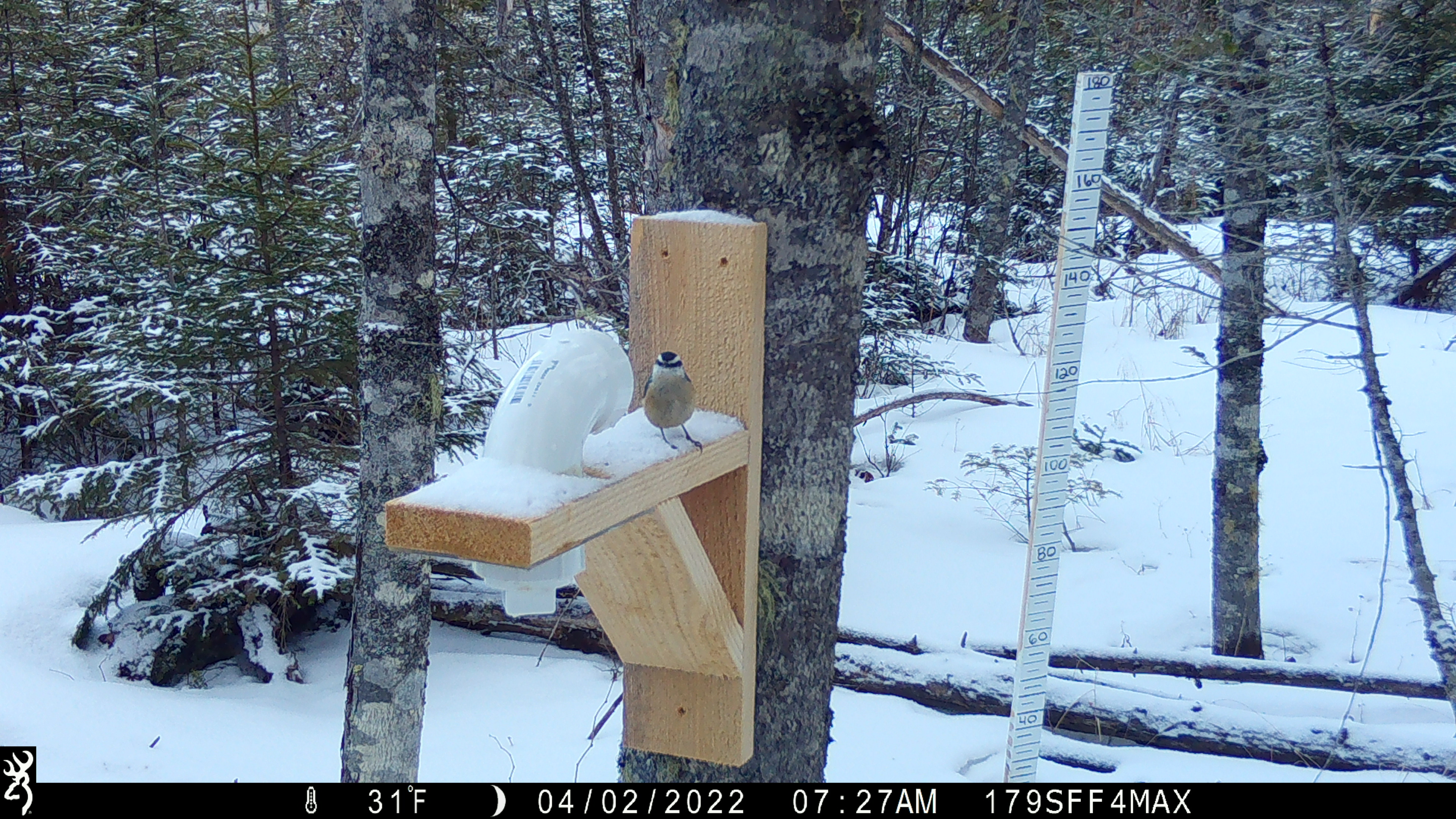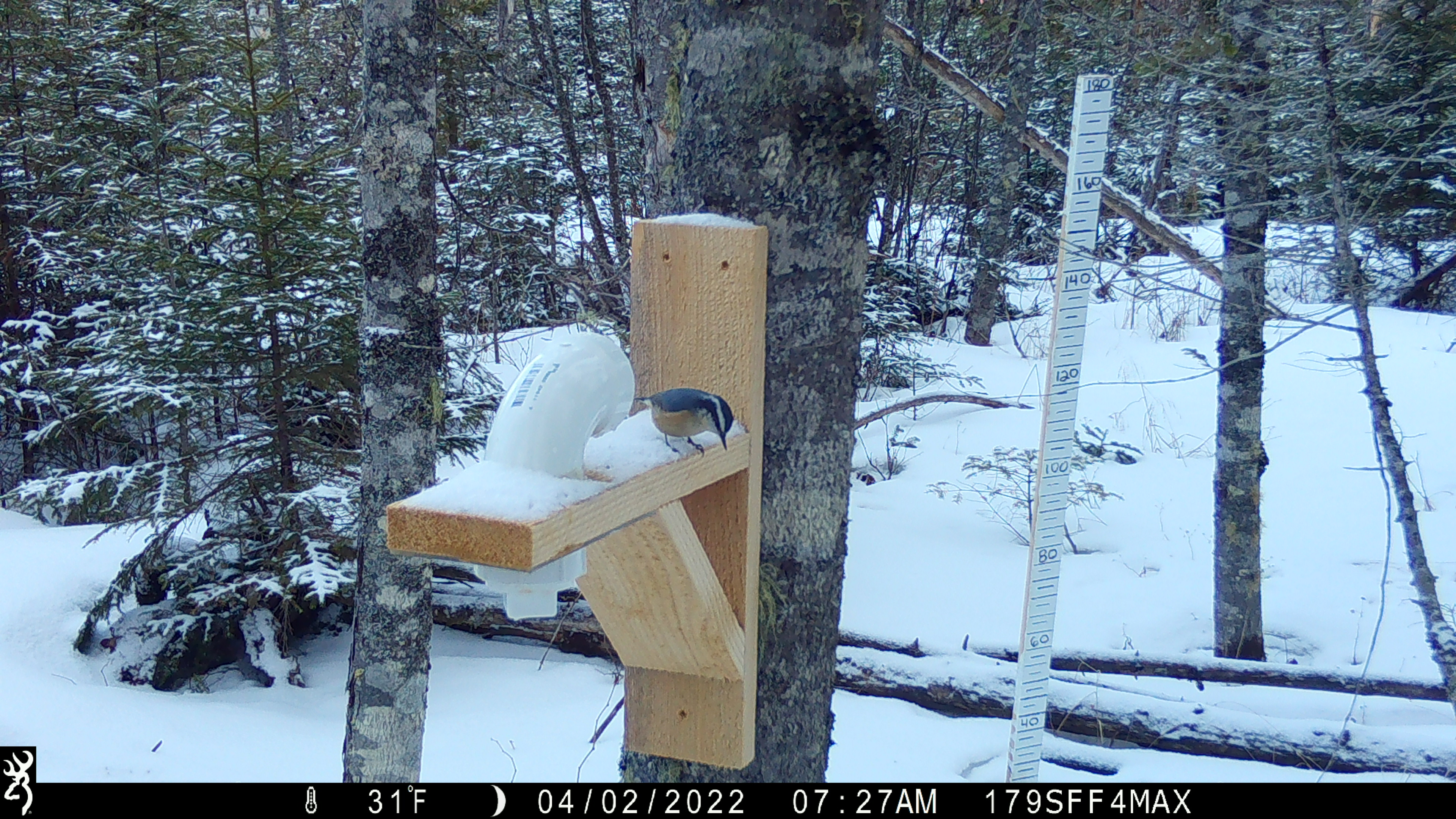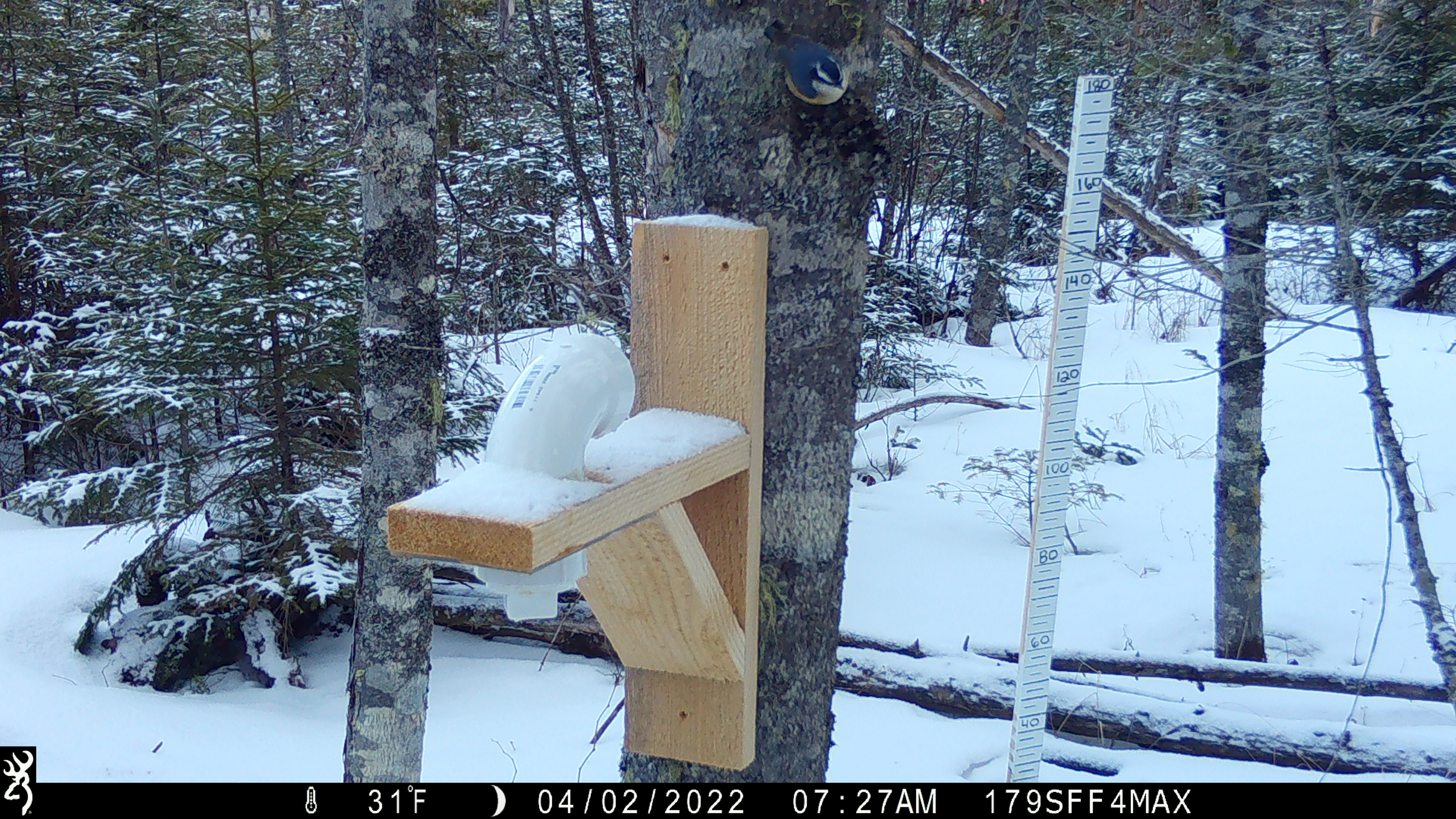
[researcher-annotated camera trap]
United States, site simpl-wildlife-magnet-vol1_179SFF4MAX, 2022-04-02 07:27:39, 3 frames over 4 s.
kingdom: Animalia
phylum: Chordata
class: Aves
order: Passeriformes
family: Sittidae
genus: Sitta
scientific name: Sitta canadensis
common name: red-breasted nuthatch